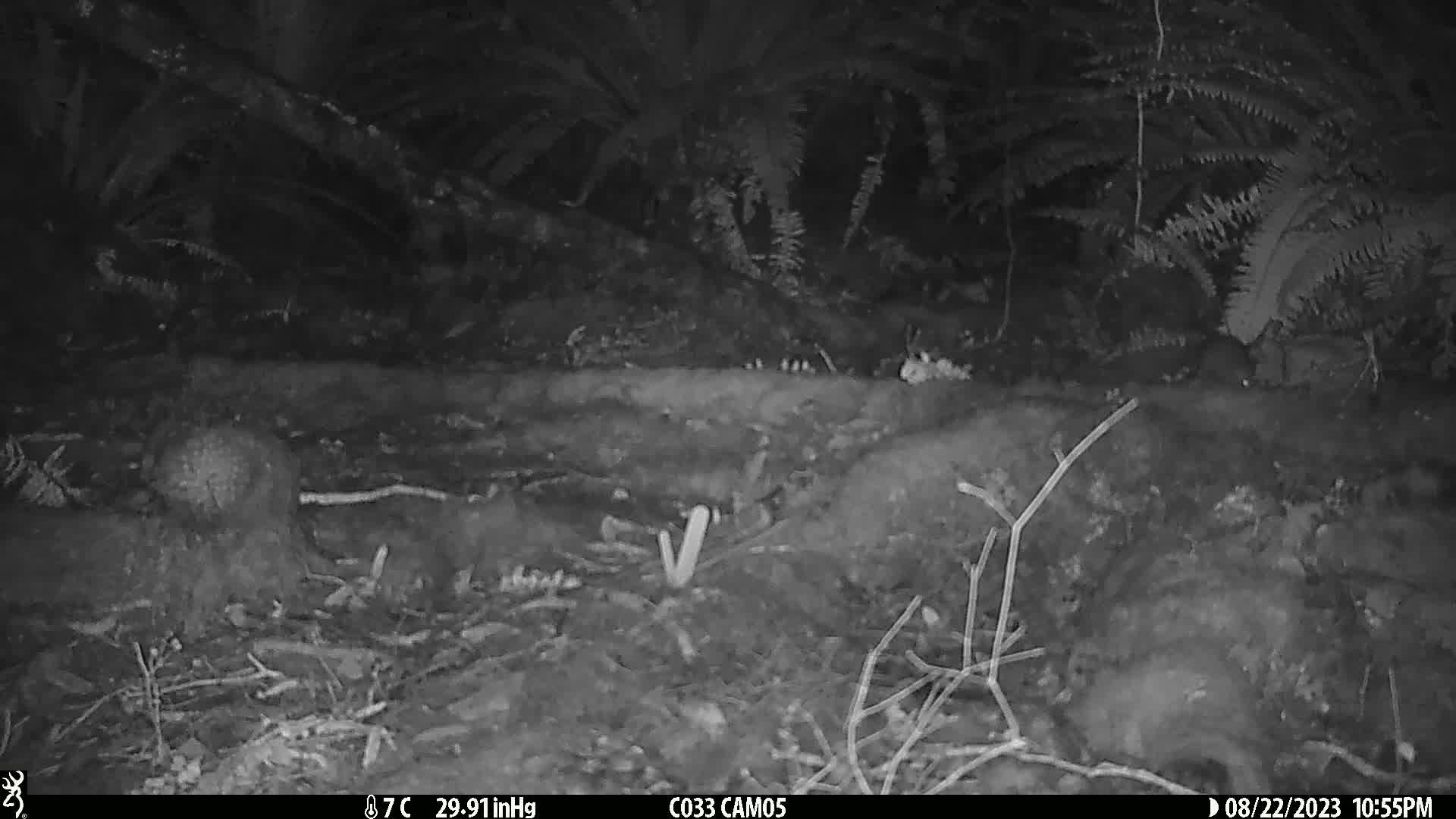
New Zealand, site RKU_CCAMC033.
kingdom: Animalia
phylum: Chordata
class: Mammalia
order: Rodentia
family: Muridae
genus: Rattus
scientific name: Rattus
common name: rat